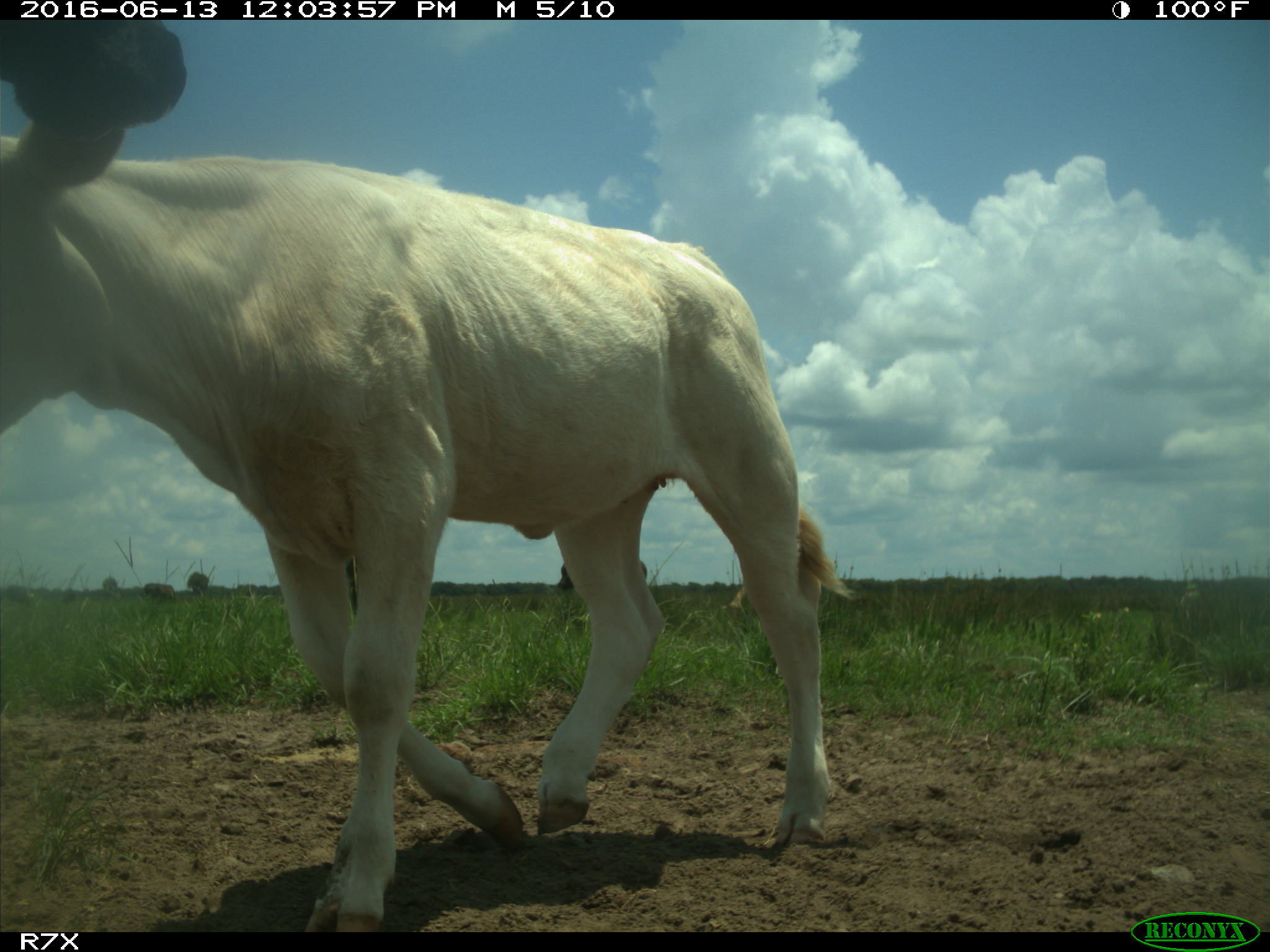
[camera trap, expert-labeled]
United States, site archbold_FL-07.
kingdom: Animalia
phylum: Chordata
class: Mammalia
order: Artiodactyla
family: Bovidae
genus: Bos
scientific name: Bos taurus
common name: domestic cow